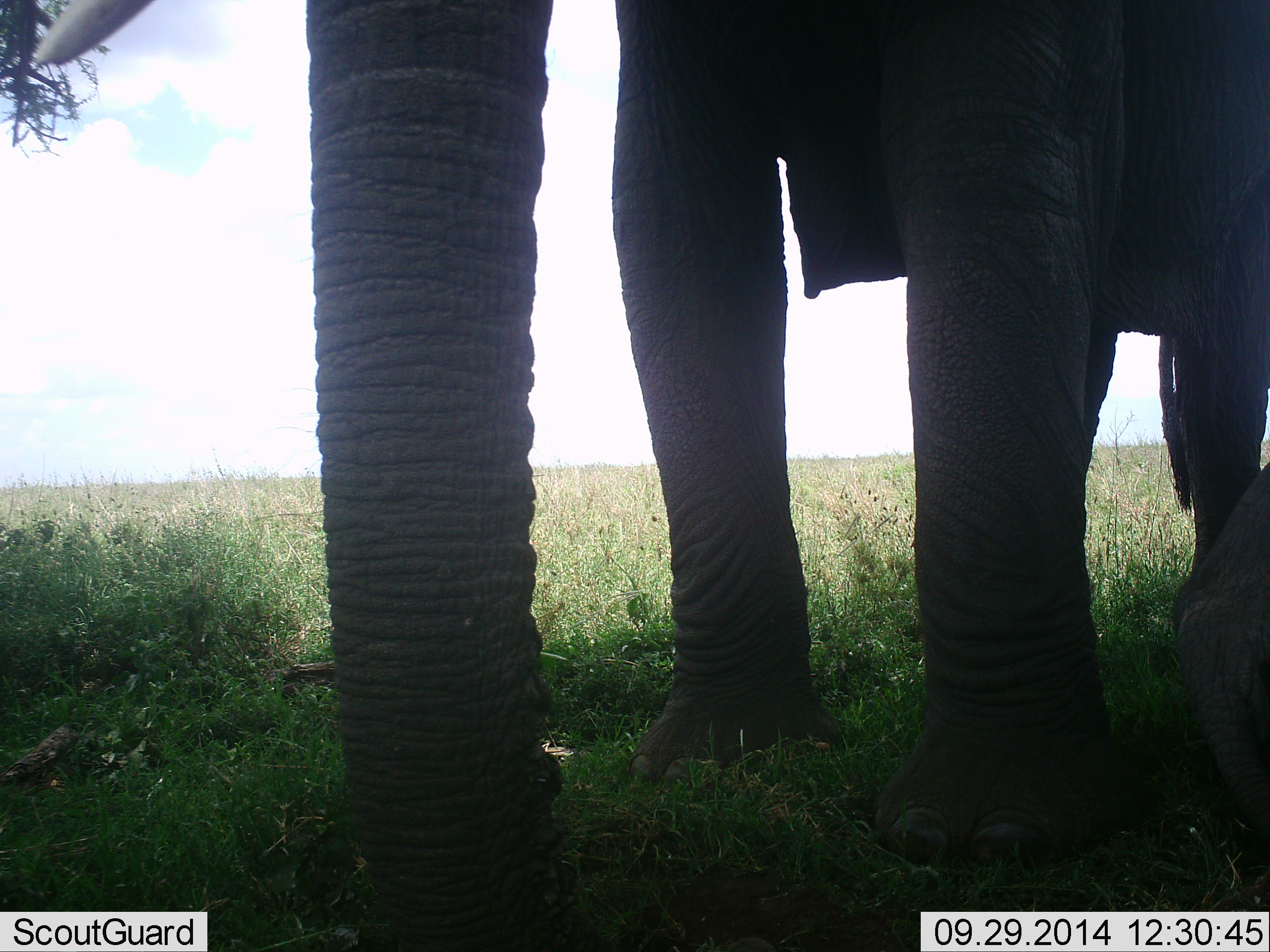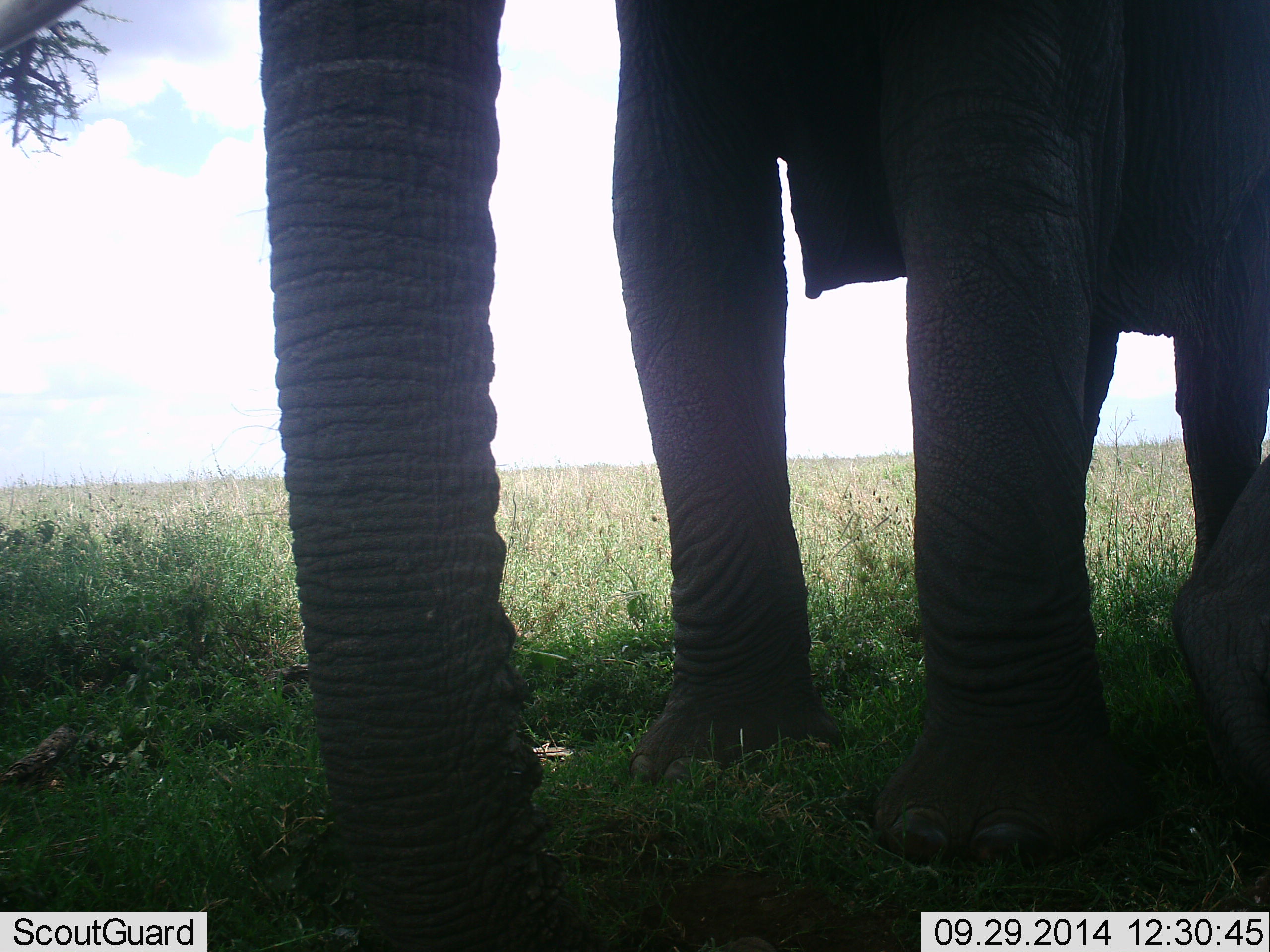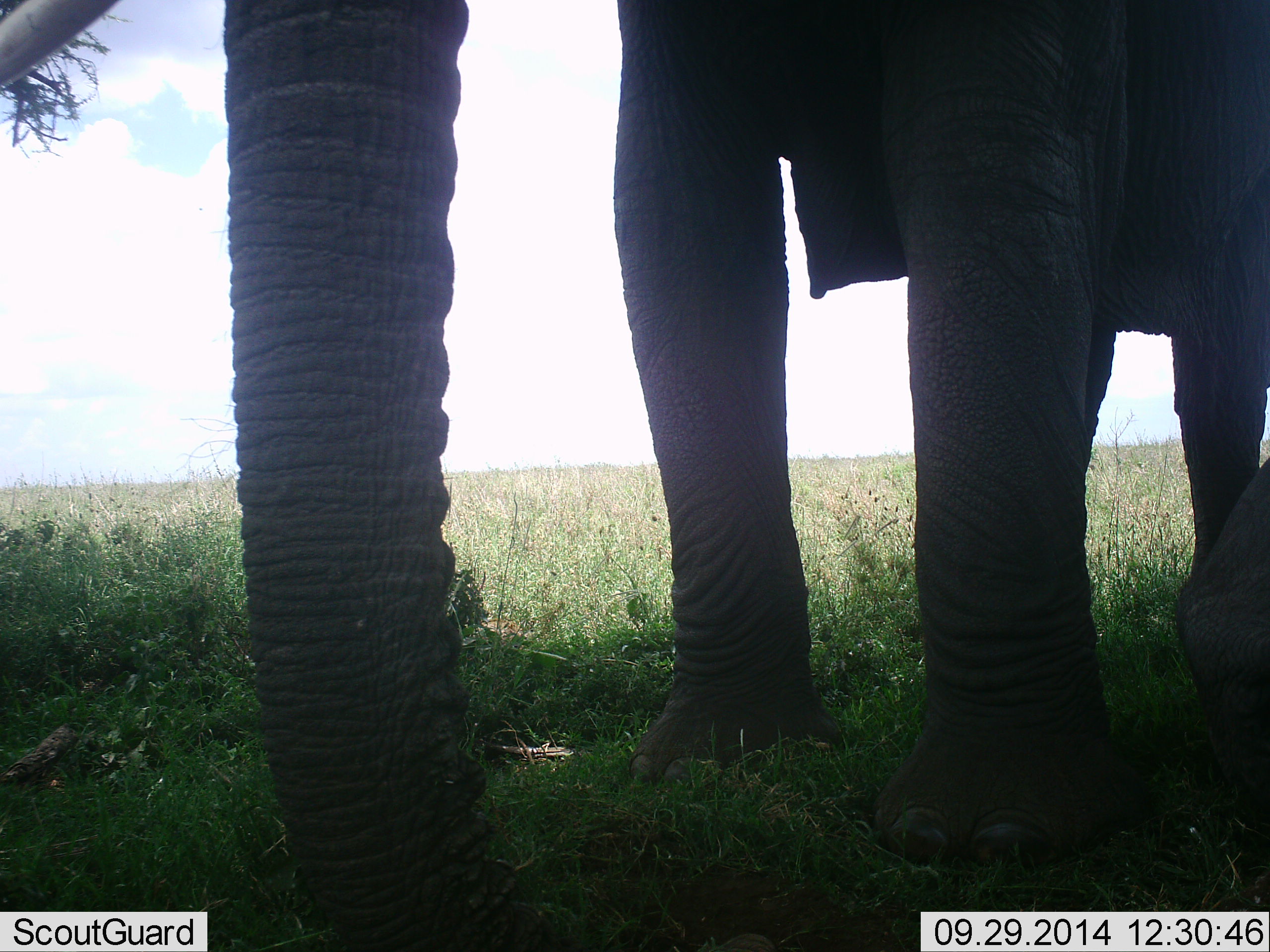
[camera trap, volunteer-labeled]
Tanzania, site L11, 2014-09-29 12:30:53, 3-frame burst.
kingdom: Animalia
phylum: Chordata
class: Mammalia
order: Proboscidea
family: Elephantidae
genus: Loxodonta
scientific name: Loxodonta africana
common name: african bush elephant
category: elephant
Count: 2.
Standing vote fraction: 100%.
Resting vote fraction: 20%.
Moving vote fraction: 0%.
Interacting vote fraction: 0%.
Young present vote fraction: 10%.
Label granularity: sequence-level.